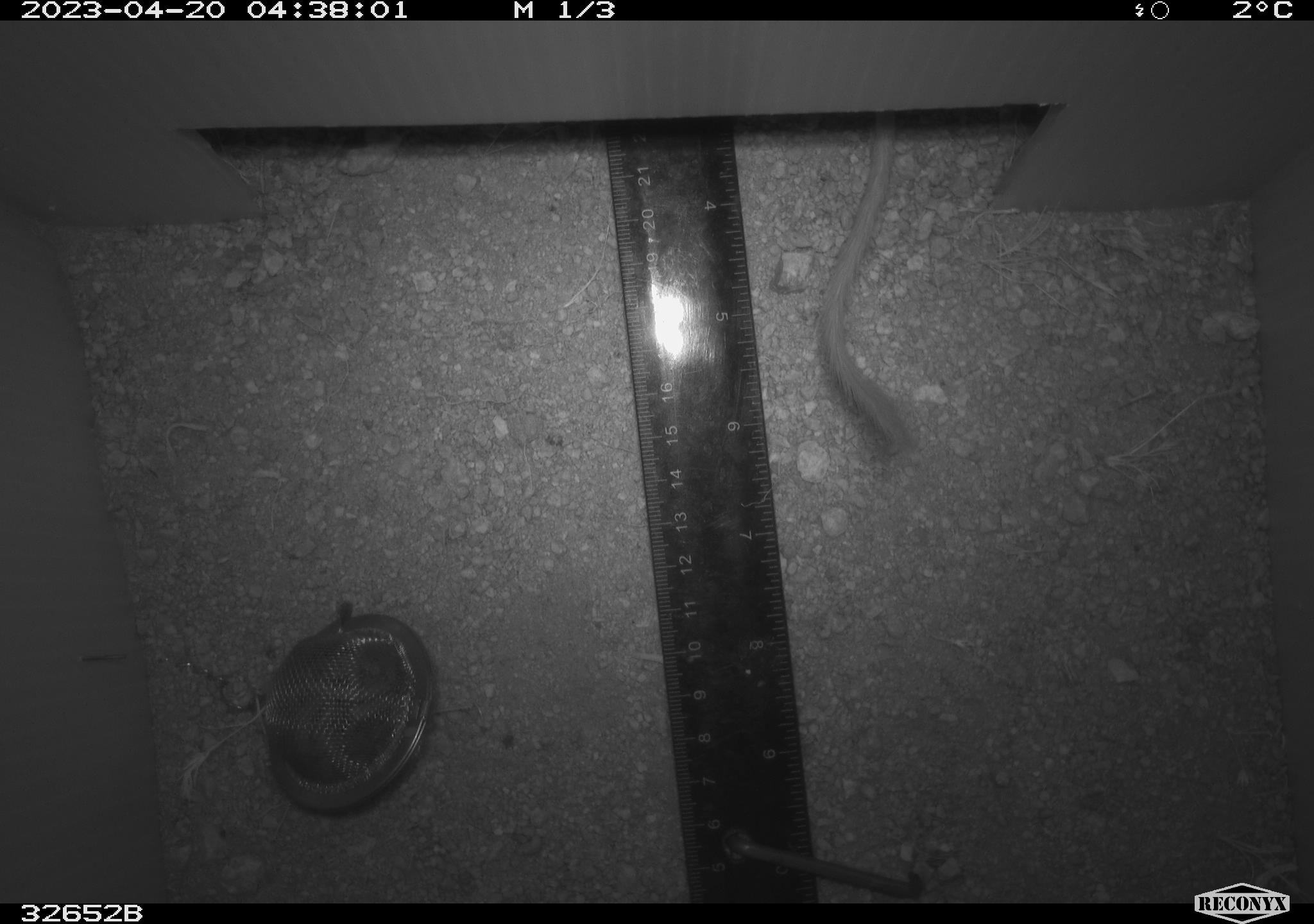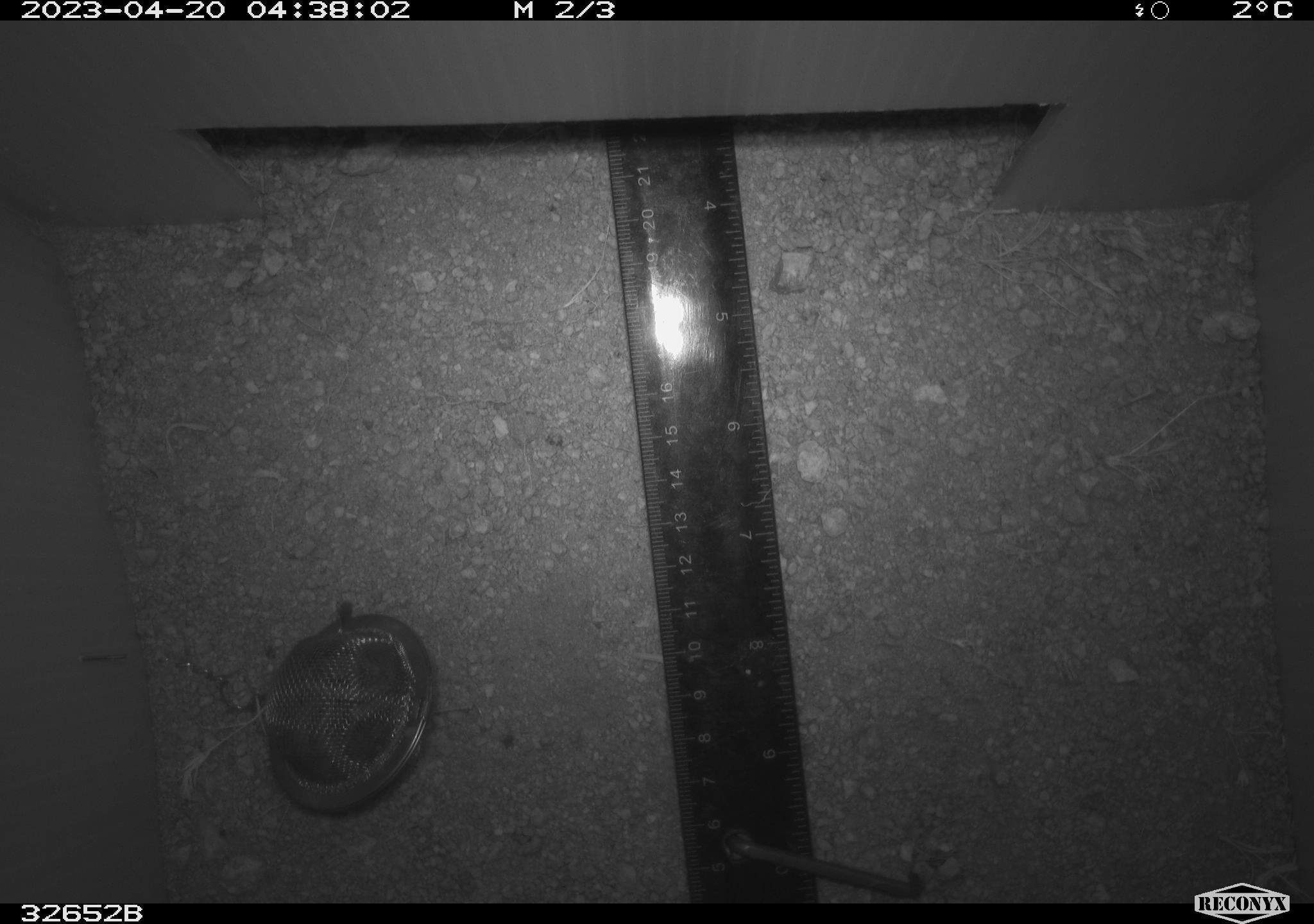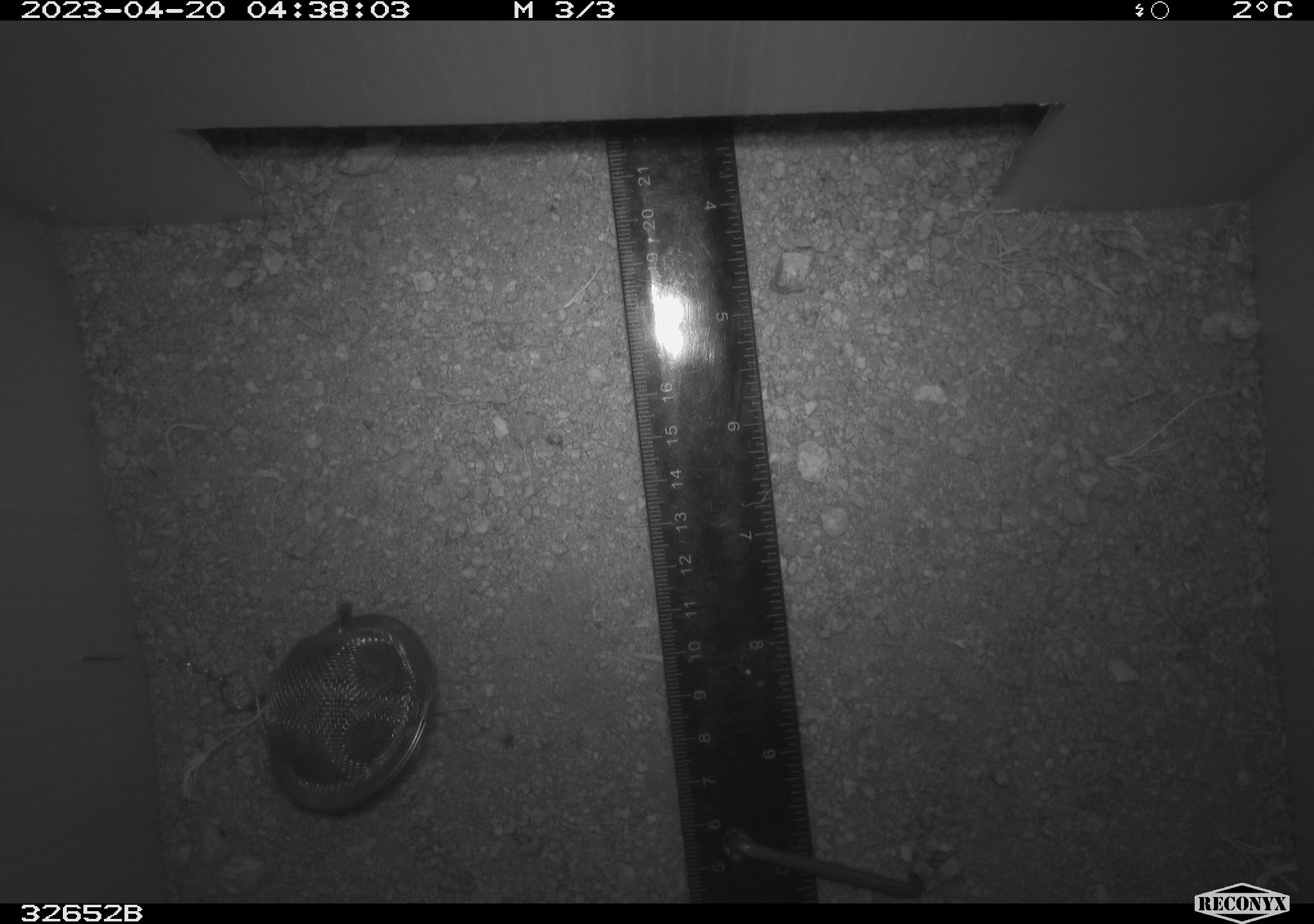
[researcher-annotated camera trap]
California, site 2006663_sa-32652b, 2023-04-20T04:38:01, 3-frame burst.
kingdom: Animalia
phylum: Chordata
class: Mammalia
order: Rodentia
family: Heteromyidae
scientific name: Heteromyidae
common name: kangaroo rats and pocket mice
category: heteromyidae family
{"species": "heteromyidae family (kangaroo rats and pocket mice) (Heteromyidae)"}